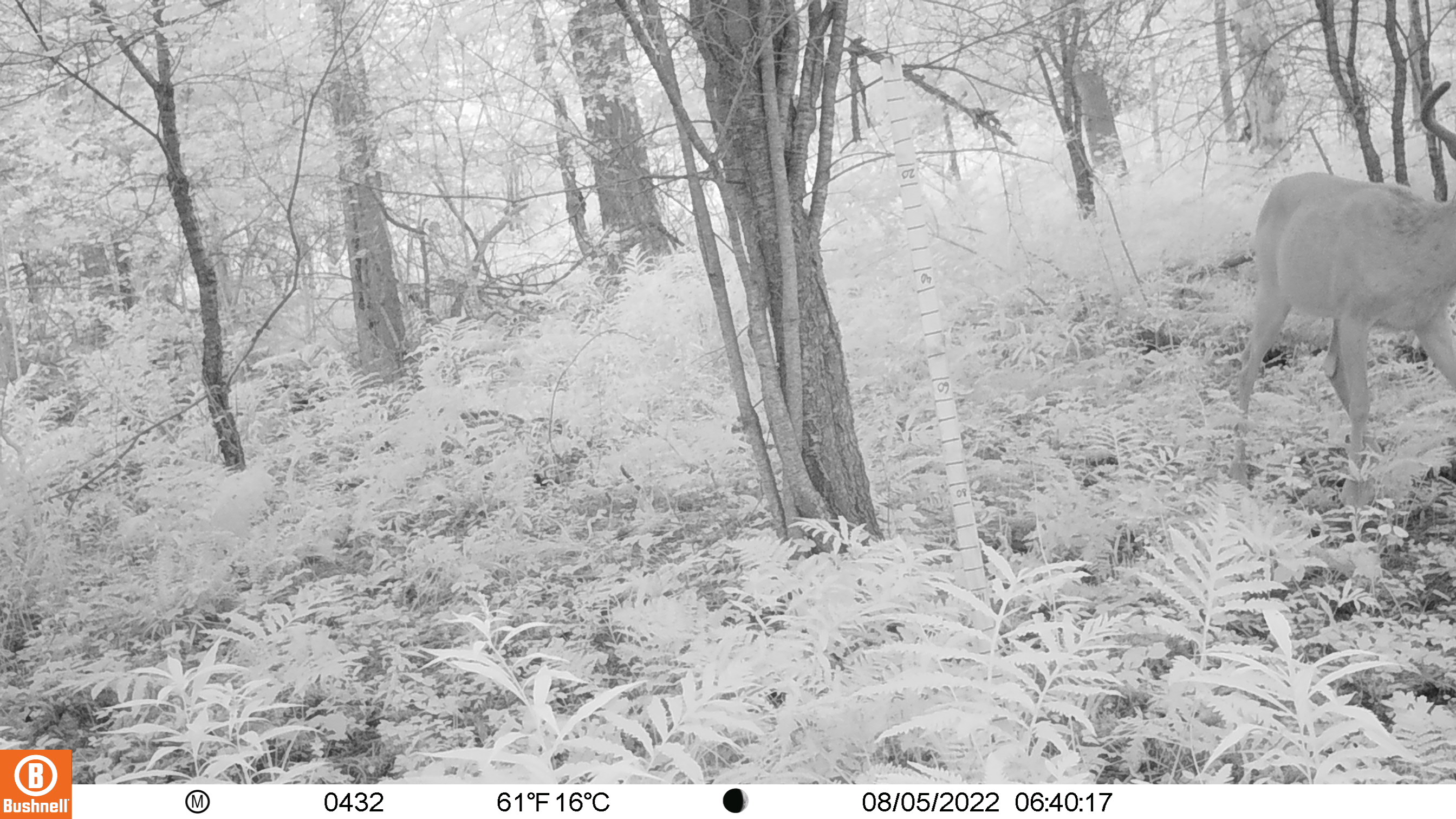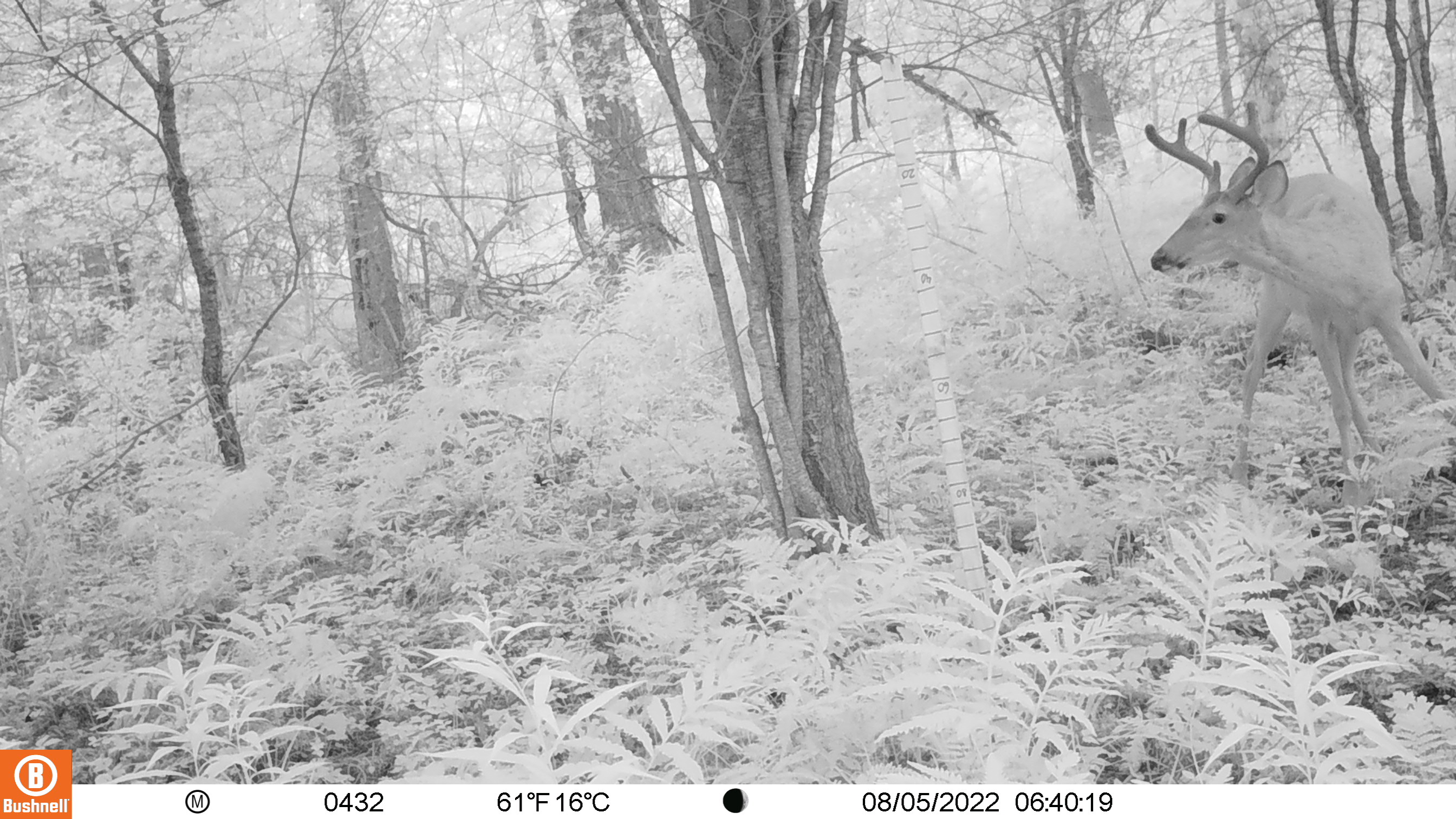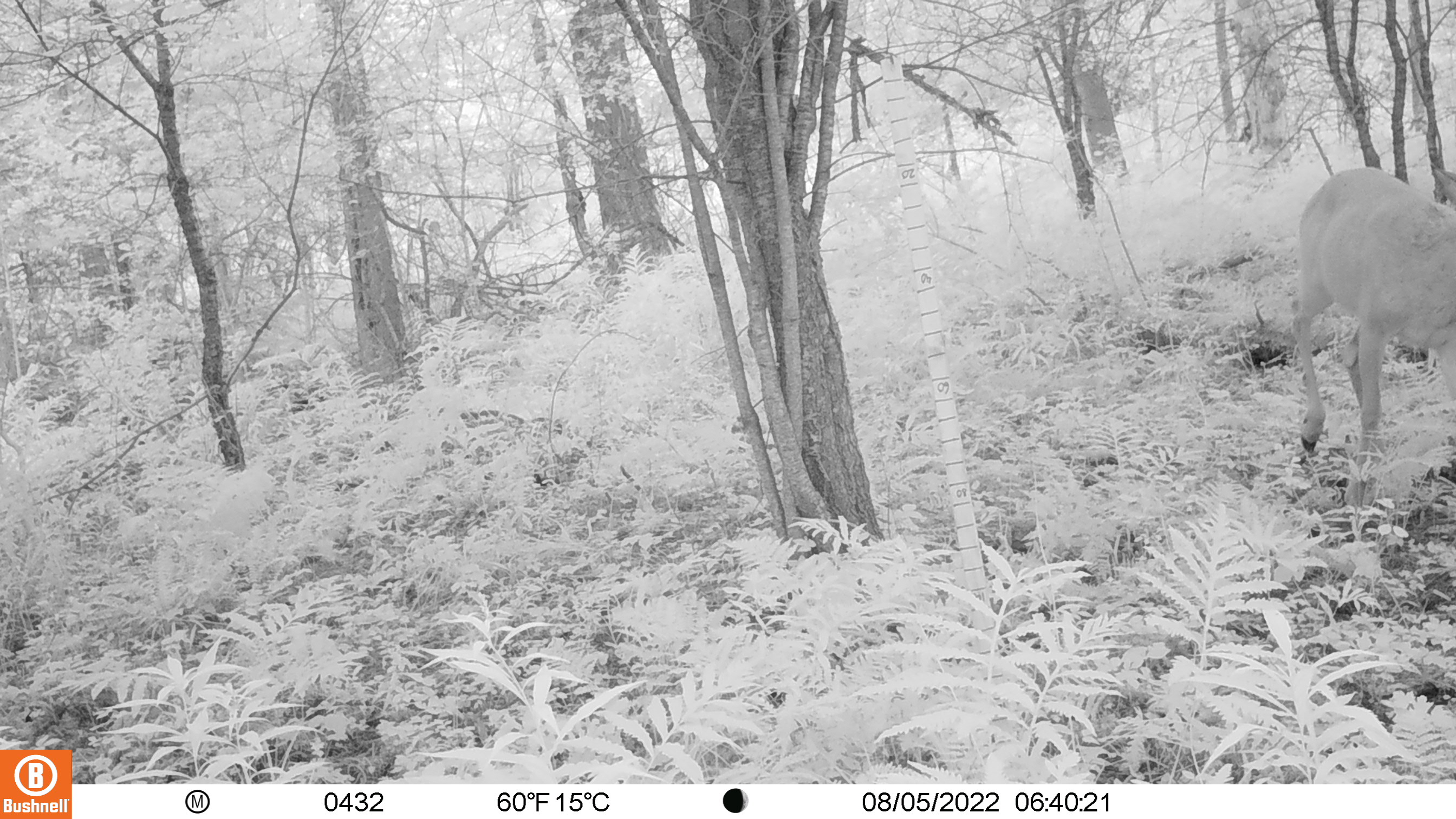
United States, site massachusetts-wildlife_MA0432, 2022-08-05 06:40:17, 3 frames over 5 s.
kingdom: Animalia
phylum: Chordata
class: Mammalia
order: Artiodactyla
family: Cervidae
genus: Odocoileus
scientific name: Odocoileus virginianus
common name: white-tailed deer